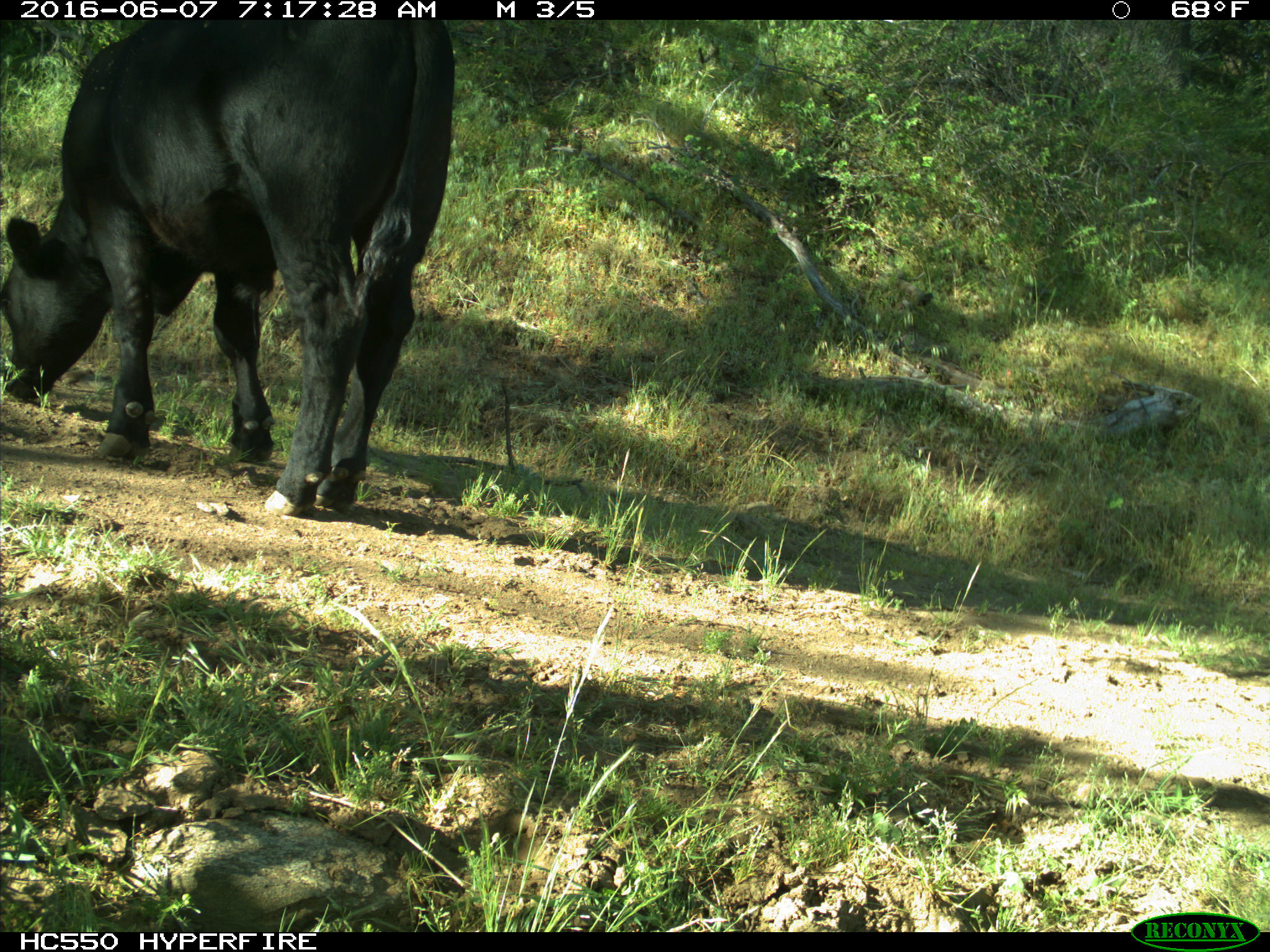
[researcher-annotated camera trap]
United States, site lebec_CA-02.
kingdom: Animalia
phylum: Chordata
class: Mammalia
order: Artiodactyla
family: Bovidae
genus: Bos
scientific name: Bos taurus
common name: domestic cow